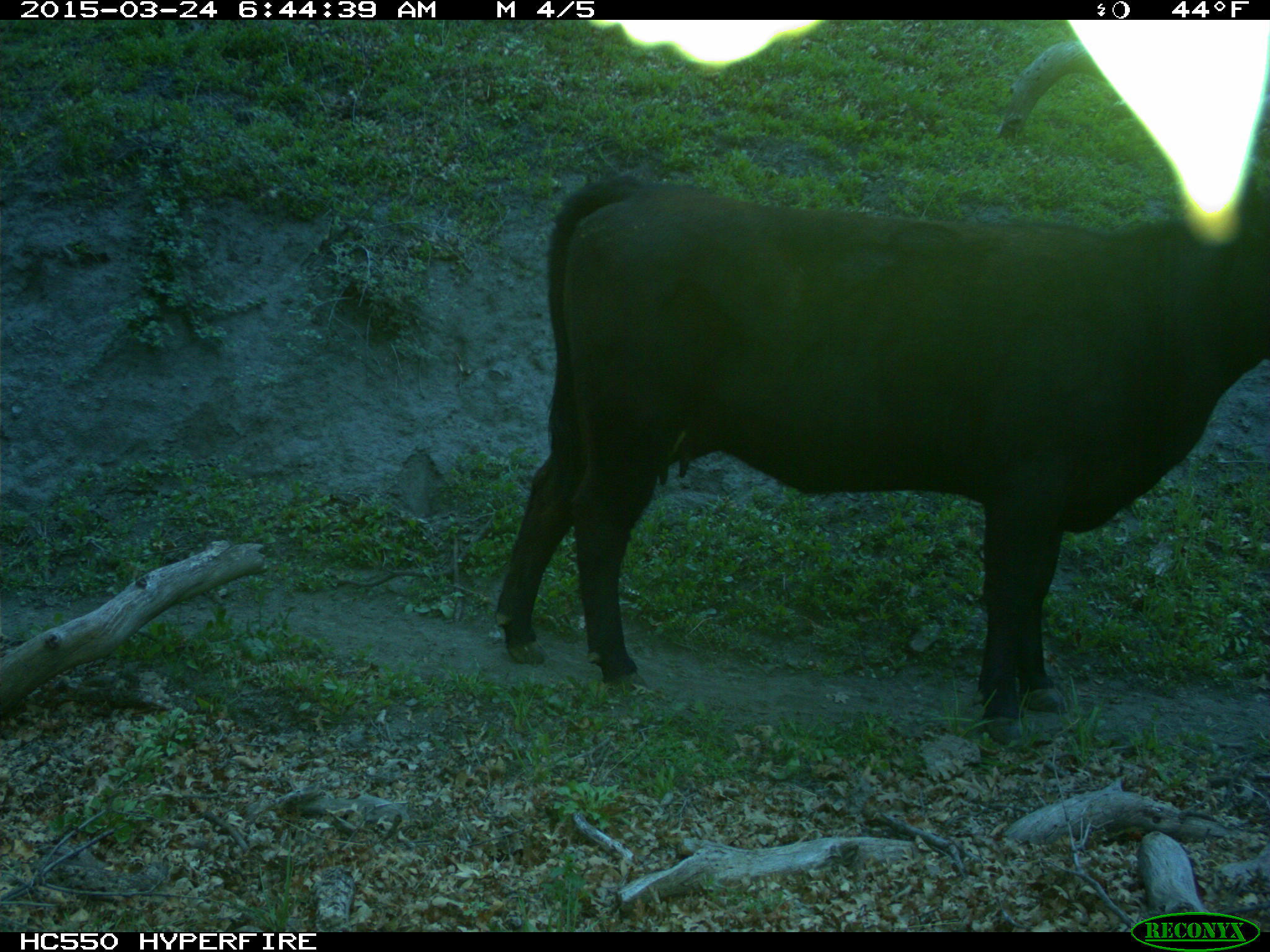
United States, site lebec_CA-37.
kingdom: Animalia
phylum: Chordata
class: Mammalia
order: Artiodactyla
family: Bovidae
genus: Bos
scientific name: Bos taurus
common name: domestic cow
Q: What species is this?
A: Bos taurus (domestic cow).